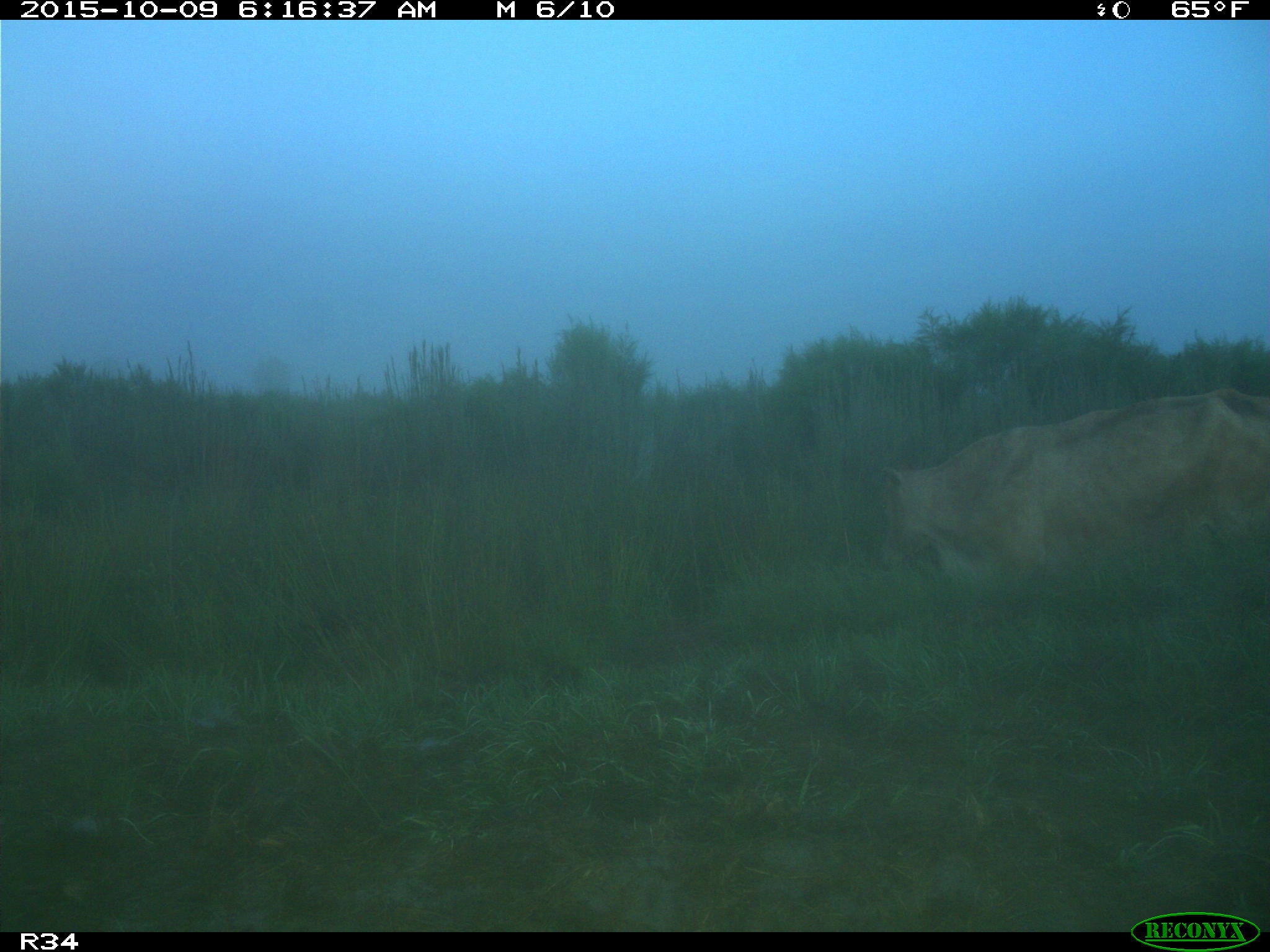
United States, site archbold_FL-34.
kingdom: Animalia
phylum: Chordata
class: Mammalia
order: Artiodactyla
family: Bovidae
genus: Bos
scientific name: Bos taurus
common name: domestic cow